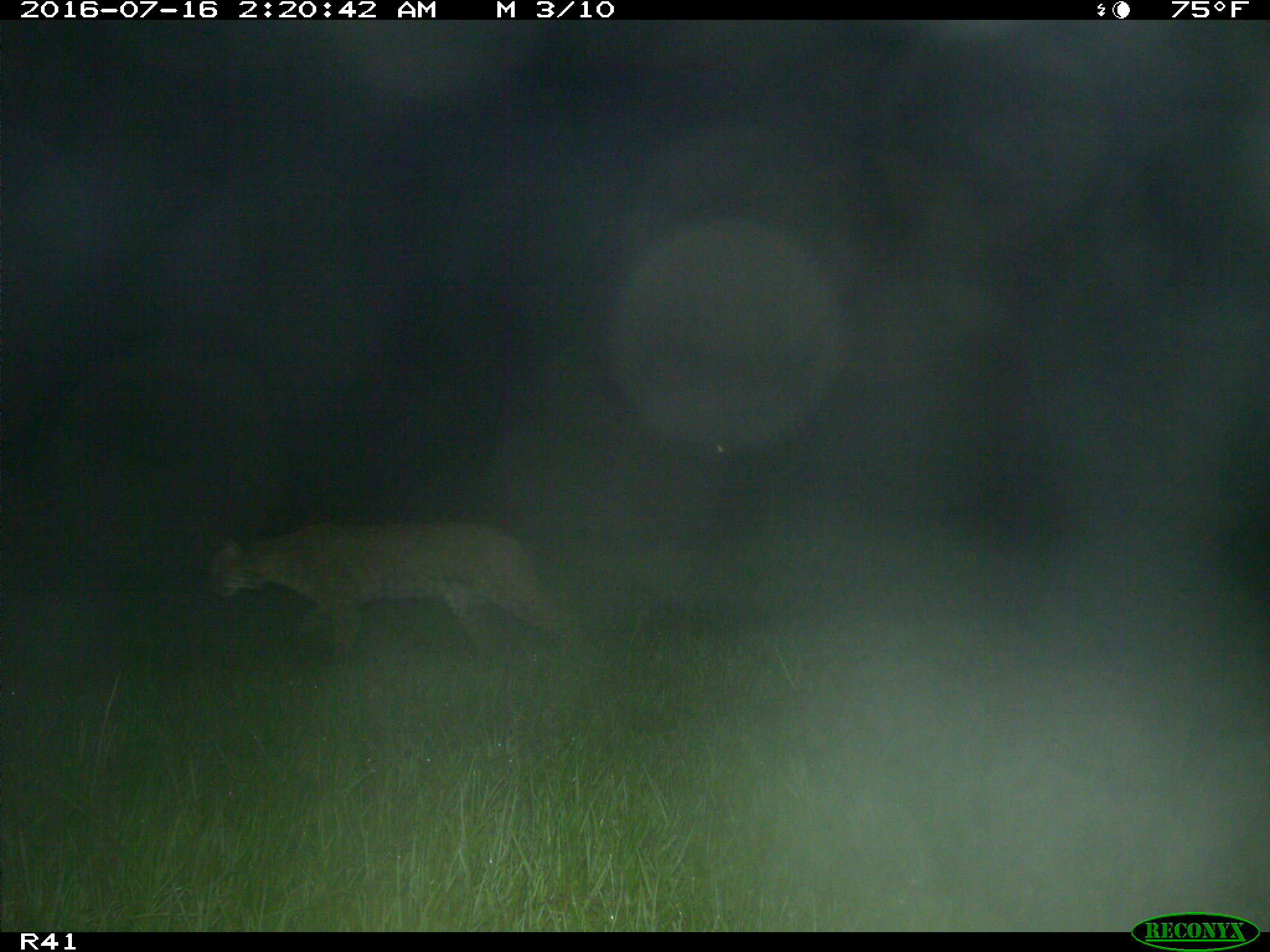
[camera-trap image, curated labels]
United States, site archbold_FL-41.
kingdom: Animalia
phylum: Chordata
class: Mammalia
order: Carnivora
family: Felidae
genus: Lynx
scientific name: Lynx rufus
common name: bobcat